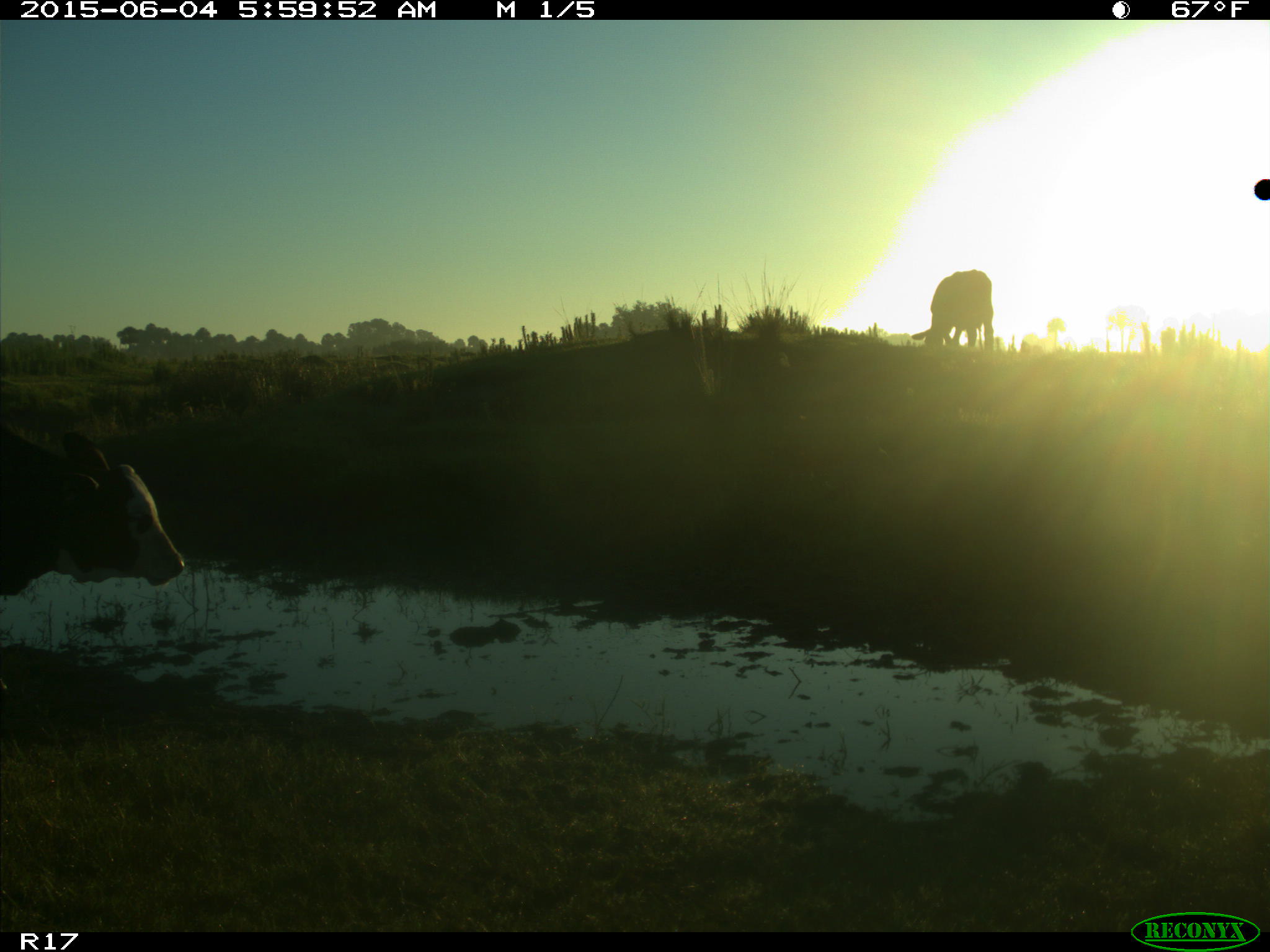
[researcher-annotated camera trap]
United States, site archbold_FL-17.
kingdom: Animalia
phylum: Chordata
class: Mammalia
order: Artiodactyla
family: Bovidae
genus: Bos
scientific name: Bos taurus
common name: domestic cow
Bos taurus (domestic cow).